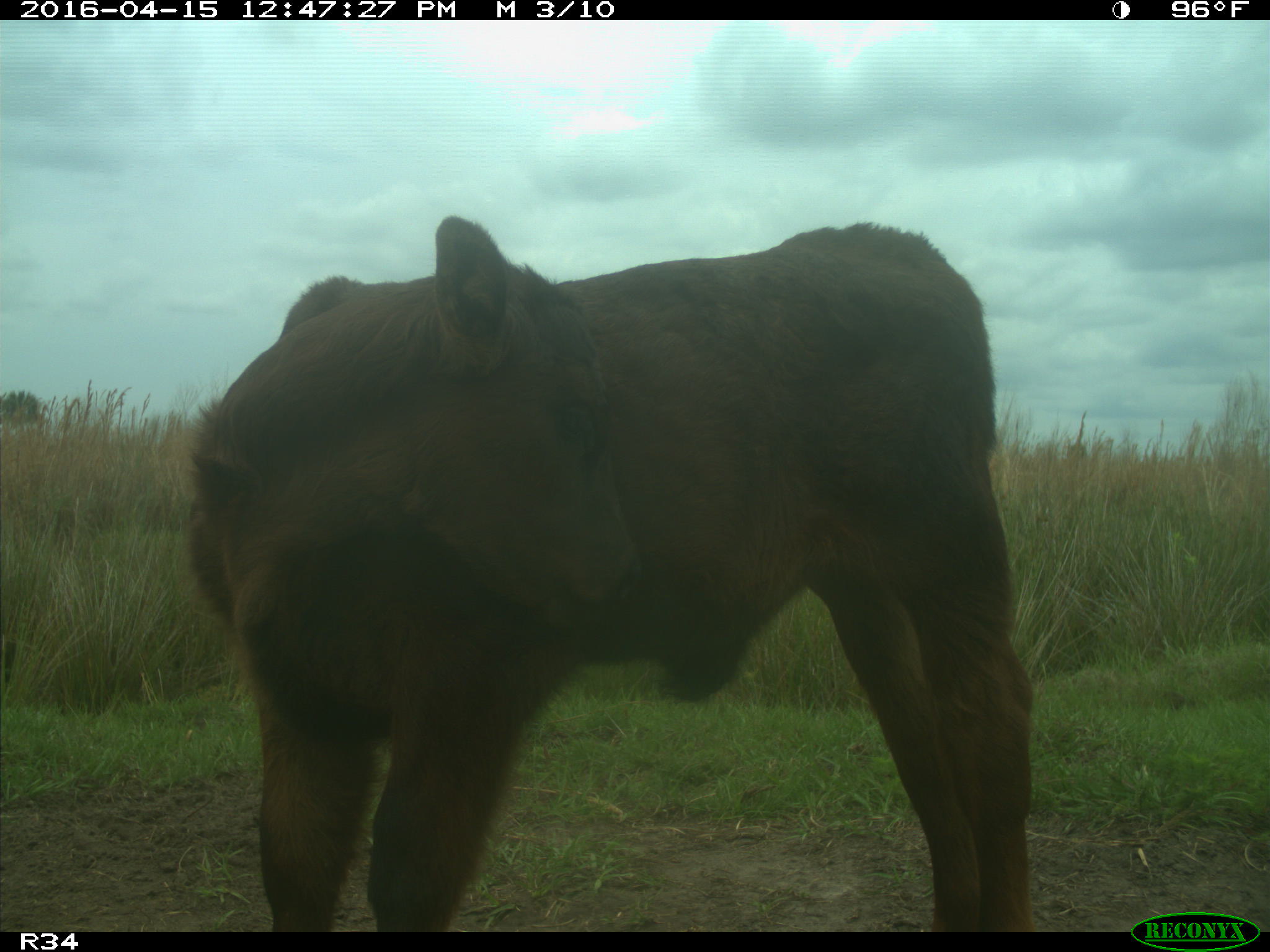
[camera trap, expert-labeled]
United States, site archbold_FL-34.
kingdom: Animalia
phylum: Chordata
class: Mammalia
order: Artiodactyla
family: Bovidae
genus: Bos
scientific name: Bos taurus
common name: domestic cow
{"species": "Bos taurus (domestic cow)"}